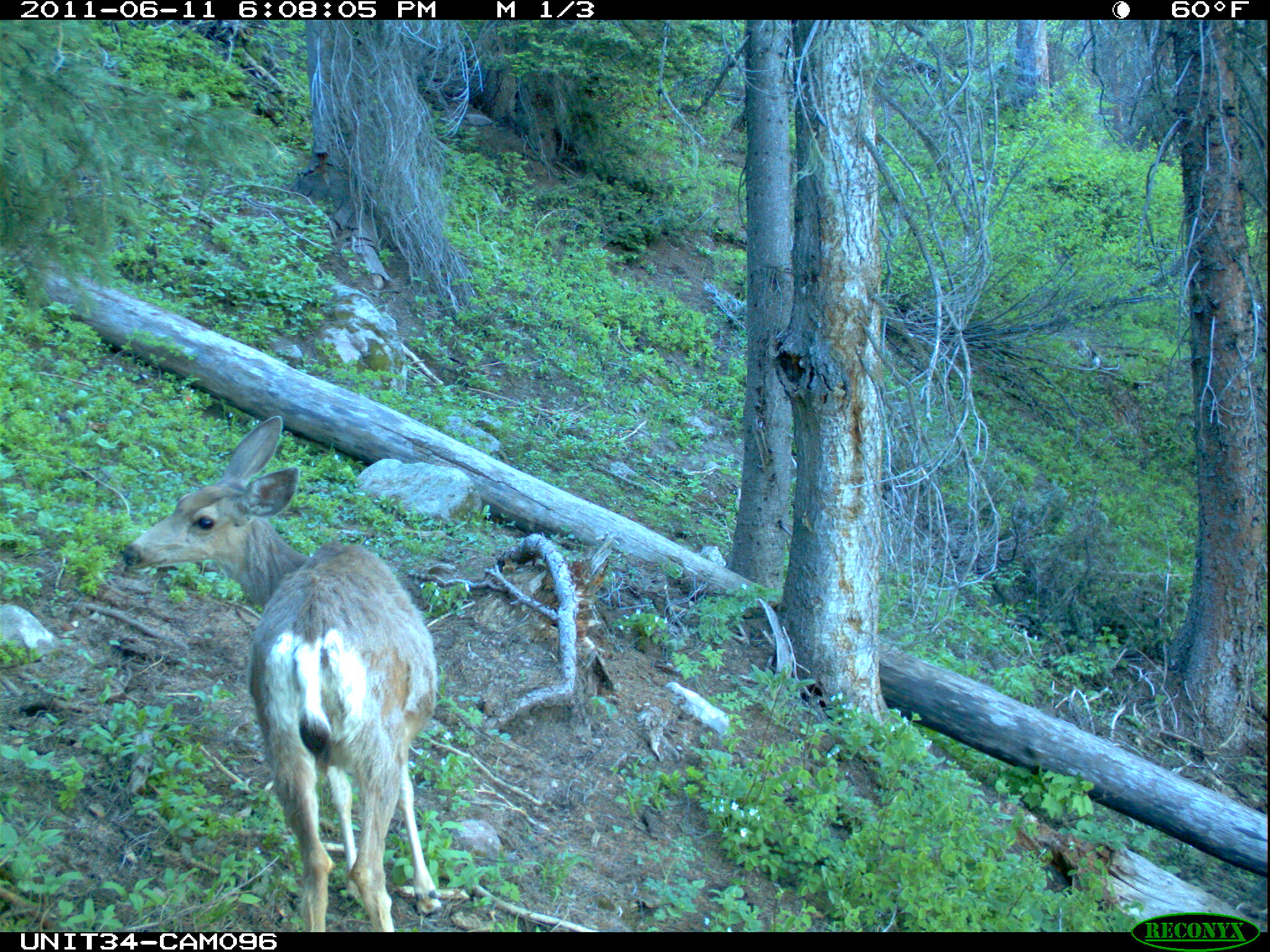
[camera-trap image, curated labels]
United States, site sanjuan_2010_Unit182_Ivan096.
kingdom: Animalia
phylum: Chordata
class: Mammalia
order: Artiodactyla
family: Cervidae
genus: Odocoileus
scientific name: Odocoileus hemionus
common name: mule deer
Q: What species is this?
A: Odocoileus hemionus (mule deer).